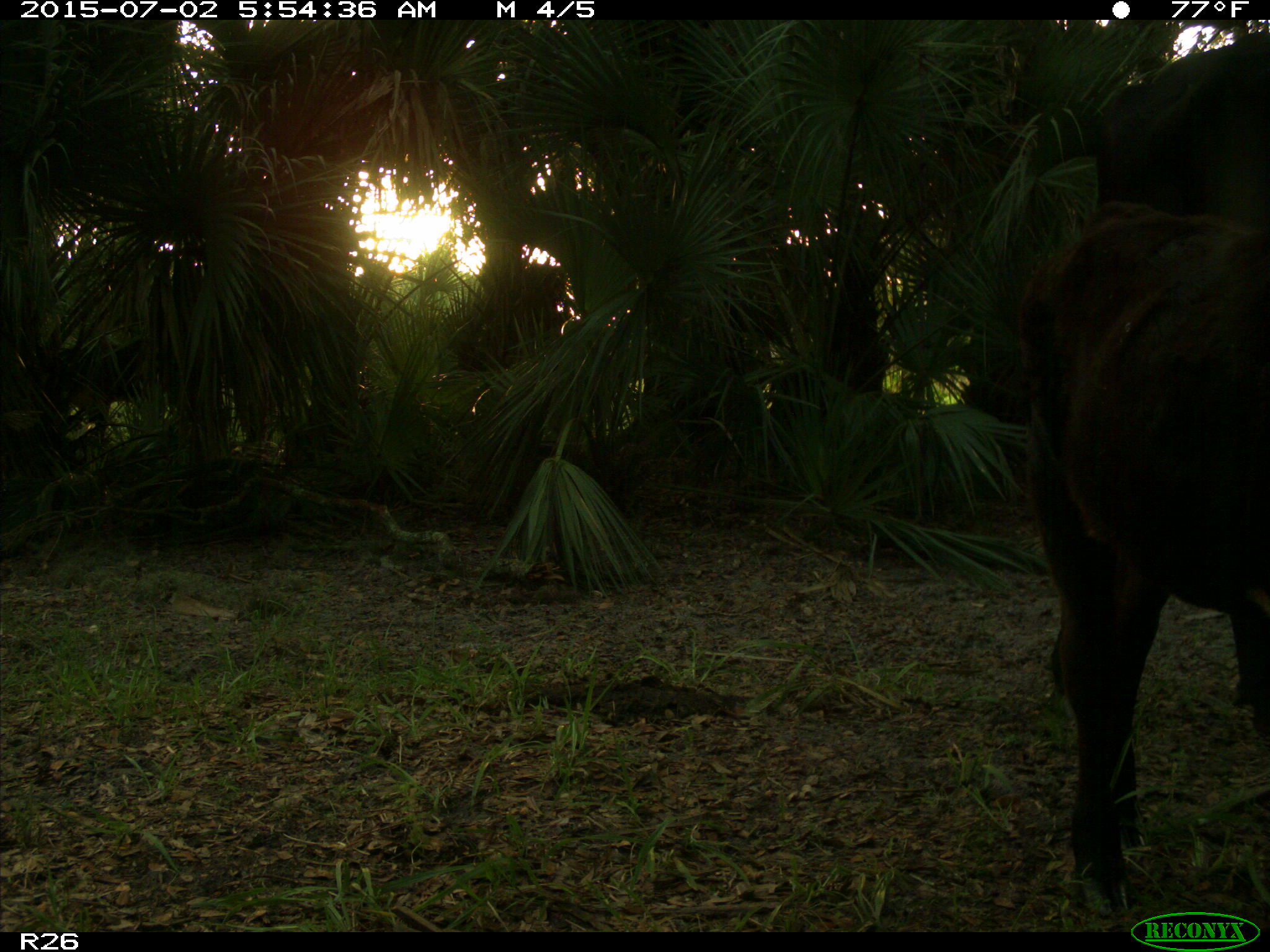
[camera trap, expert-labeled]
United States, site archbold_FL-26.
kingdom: Animalia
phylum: Chordata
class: Mammalia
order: Artiodactyla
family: Bovidae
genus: Bos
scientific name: Bos taurus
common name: domestic cow